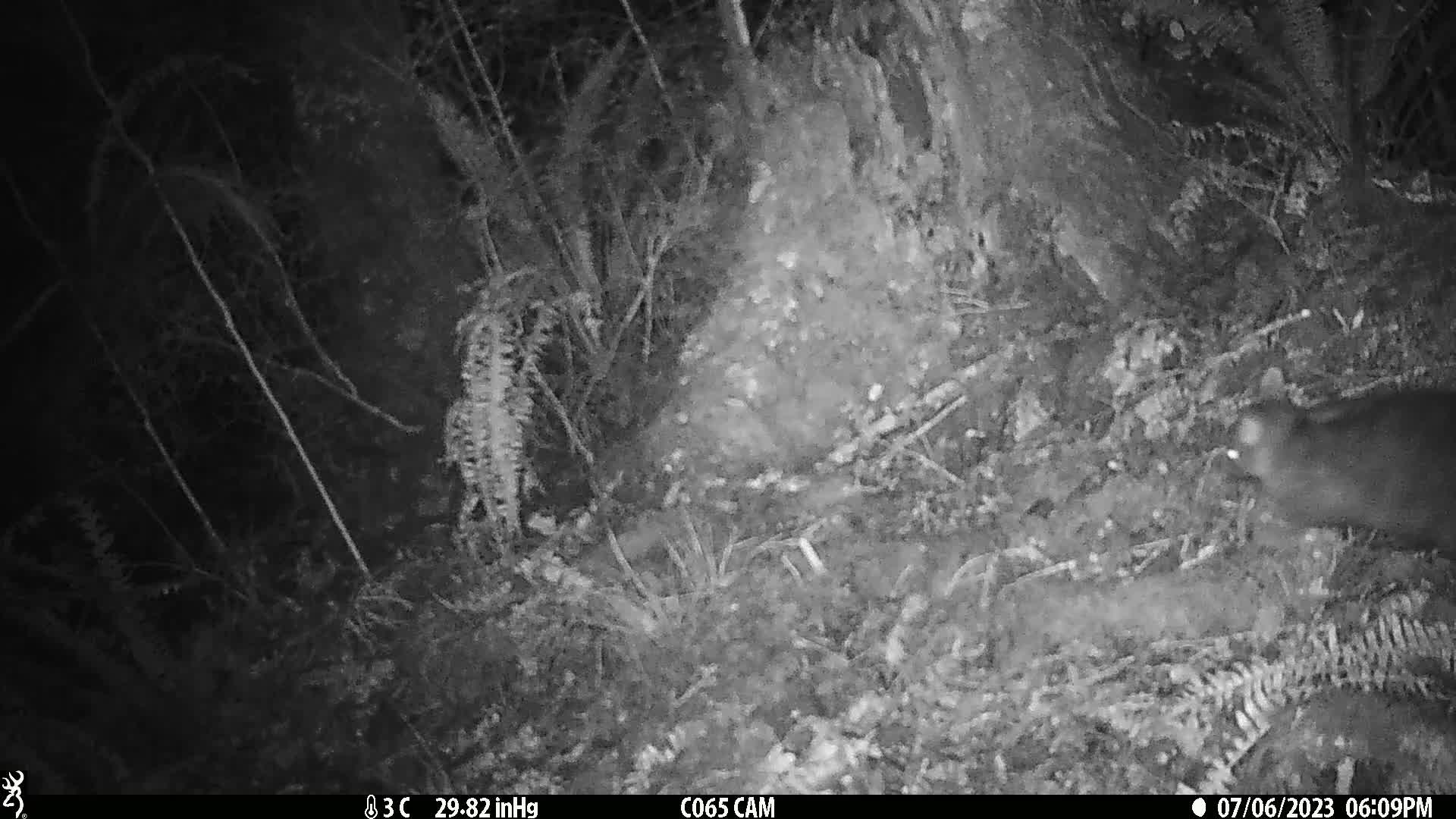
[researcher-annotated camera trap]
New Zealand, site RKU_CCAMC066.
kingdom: Animalia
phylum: Chordata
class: Mammalia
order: Diprotodontia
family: Phalangeridae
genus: Trichosurus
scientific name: Trichosurus vulpecula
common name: common brushtail possum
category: possum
Possum (common brushtail possum) (Trichosurus vulpecula).